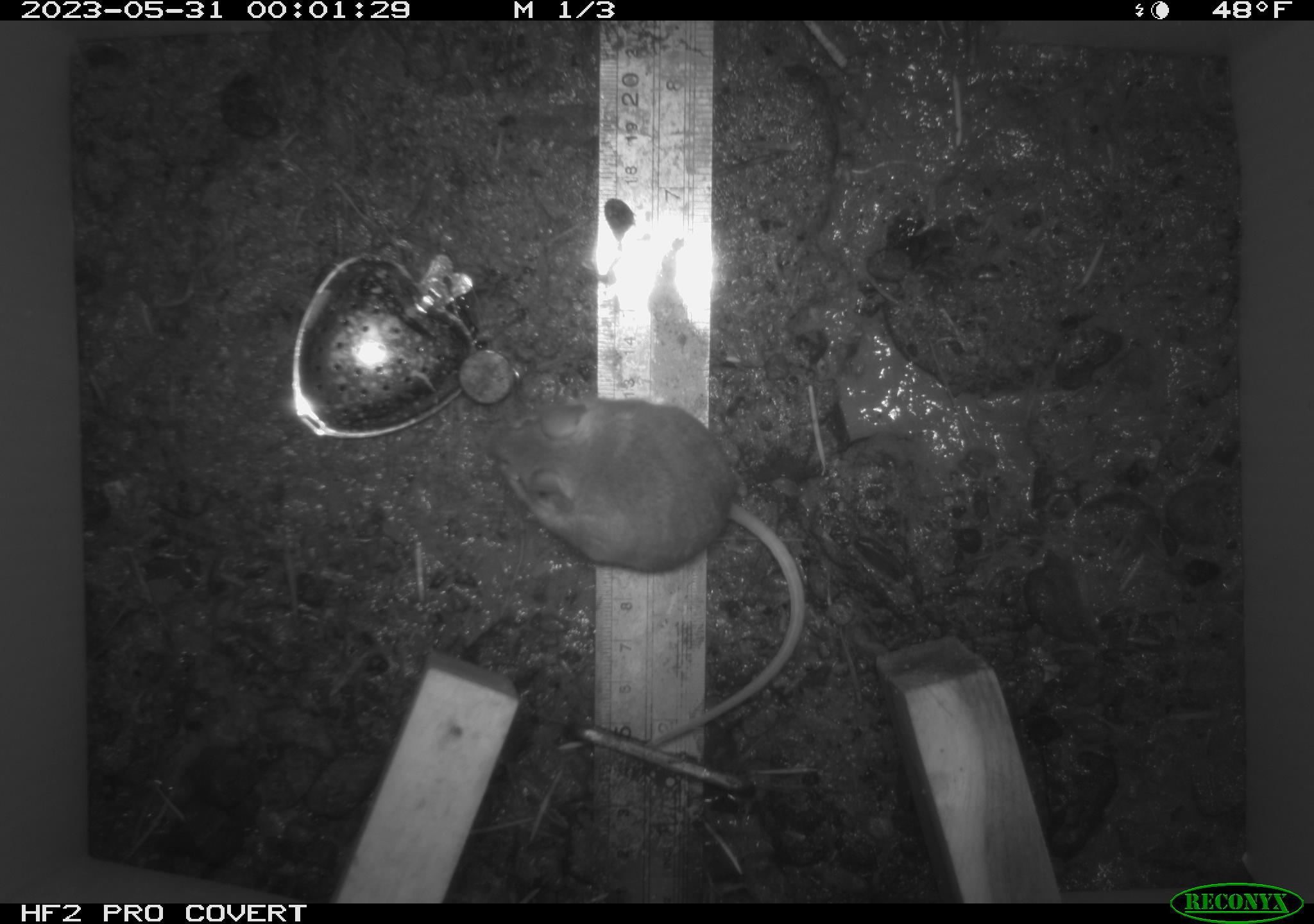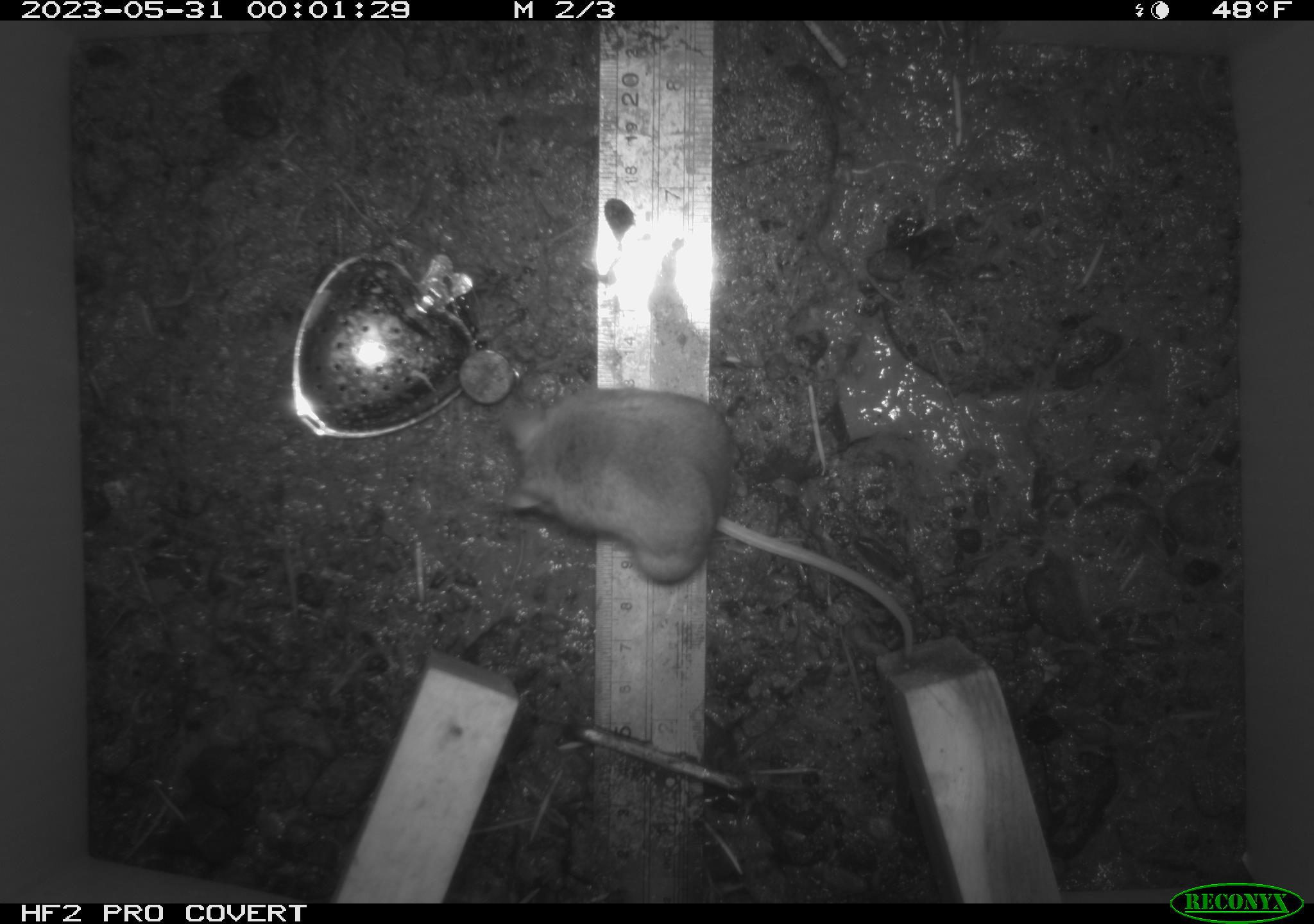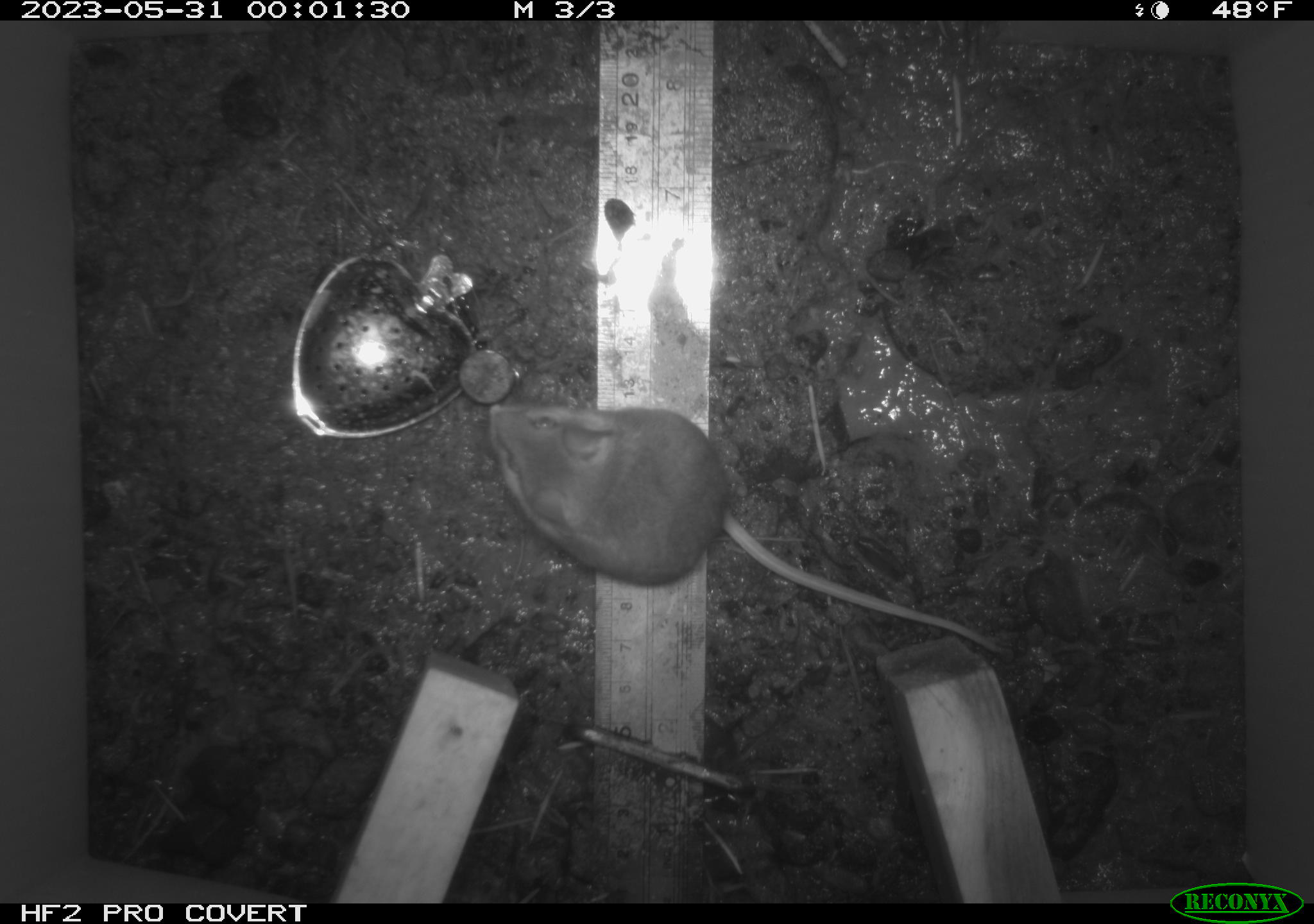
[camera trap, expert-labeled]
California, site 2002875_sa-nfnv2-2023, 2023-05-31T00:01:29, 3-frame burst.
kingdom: Animalia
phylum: Chordata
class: Mammalia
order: Rodentia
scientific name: Rodentia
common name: mouse species